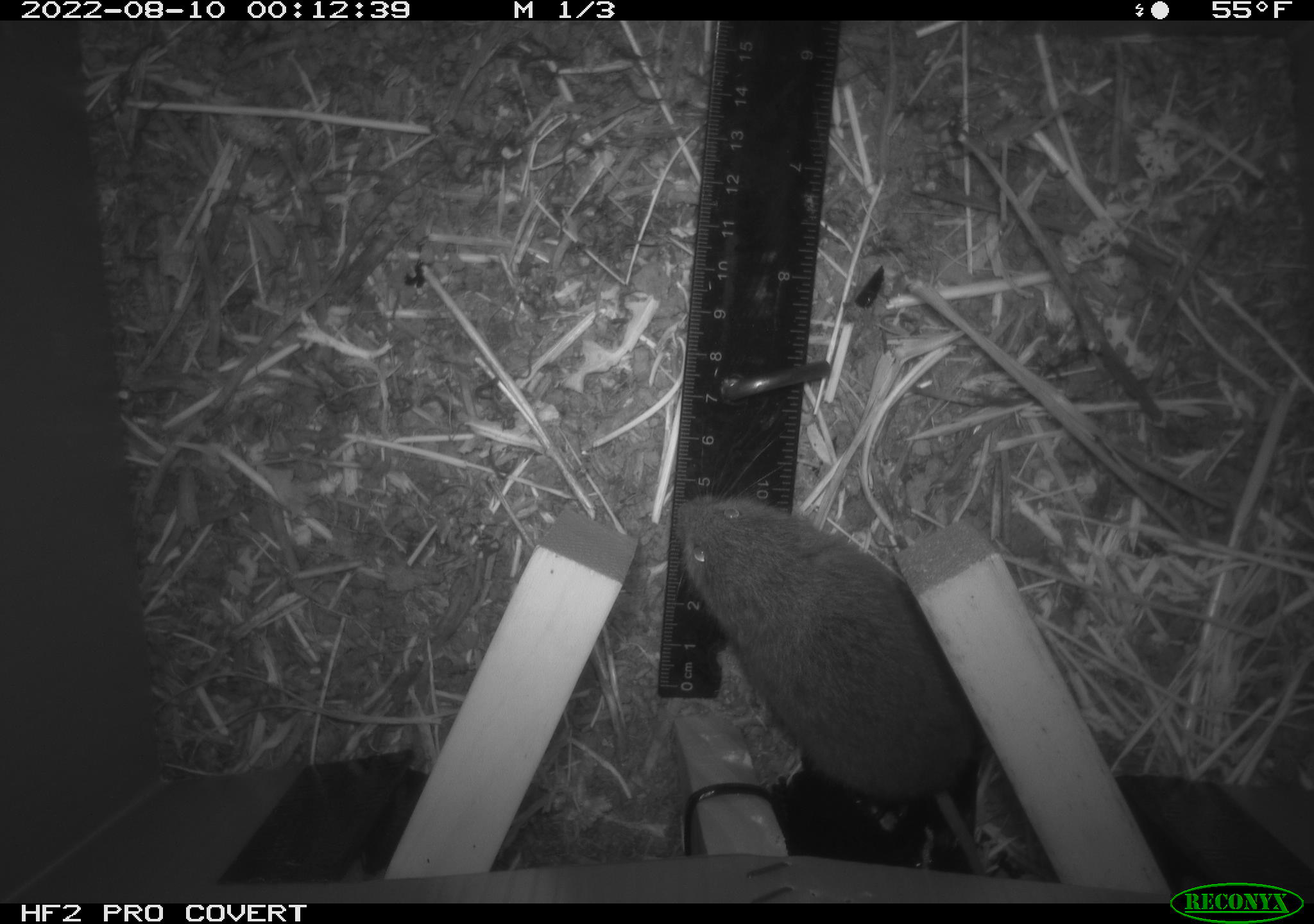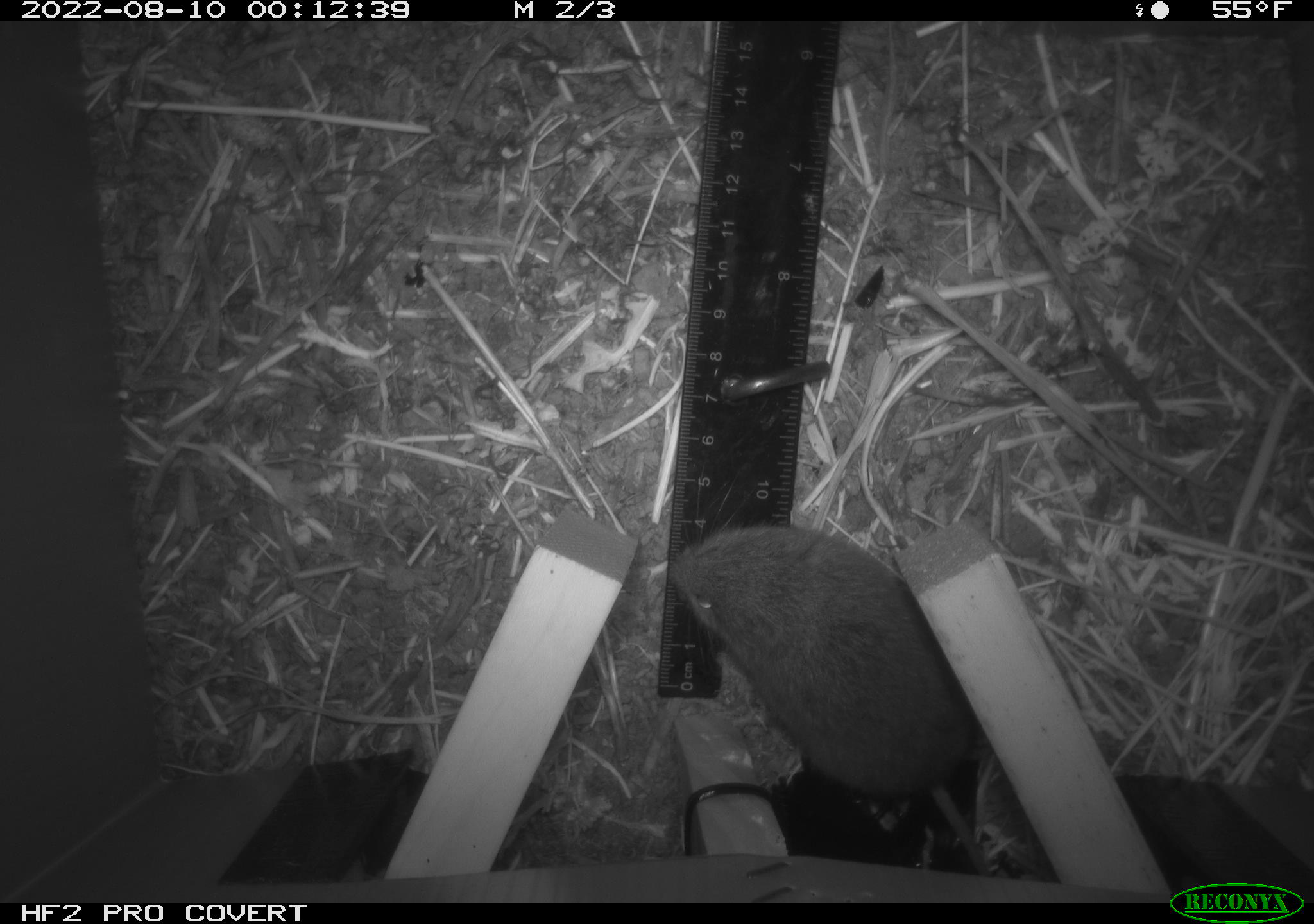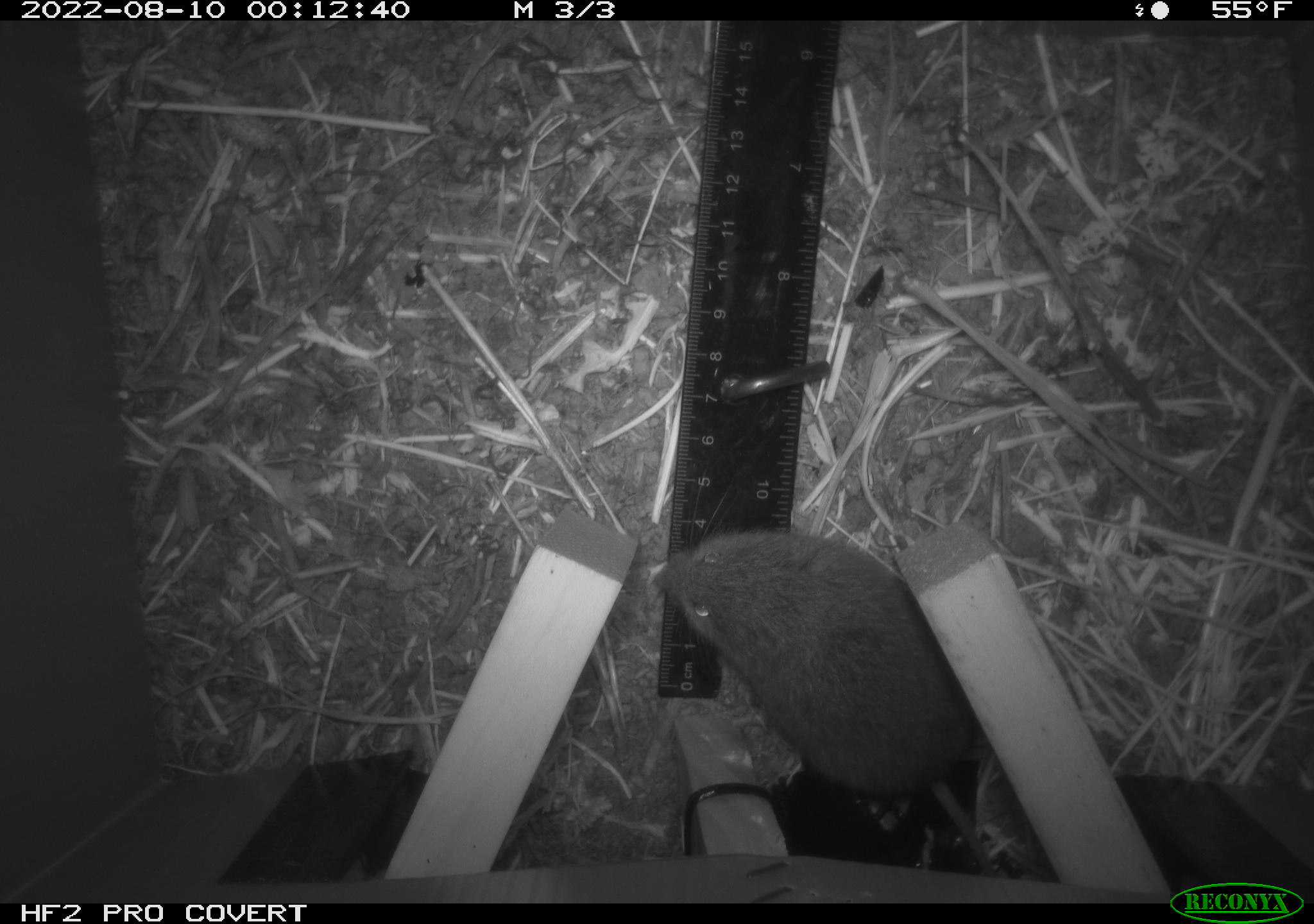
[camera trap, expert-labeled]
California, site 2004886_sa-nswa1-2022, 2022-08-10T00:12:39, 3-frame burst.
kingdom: Animalia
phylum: Chordata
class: Mammalia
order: Rodentia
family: Cricetidae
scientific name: Cricetidae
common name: hamsters, voles, lemmings, and allies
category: cricetidae family